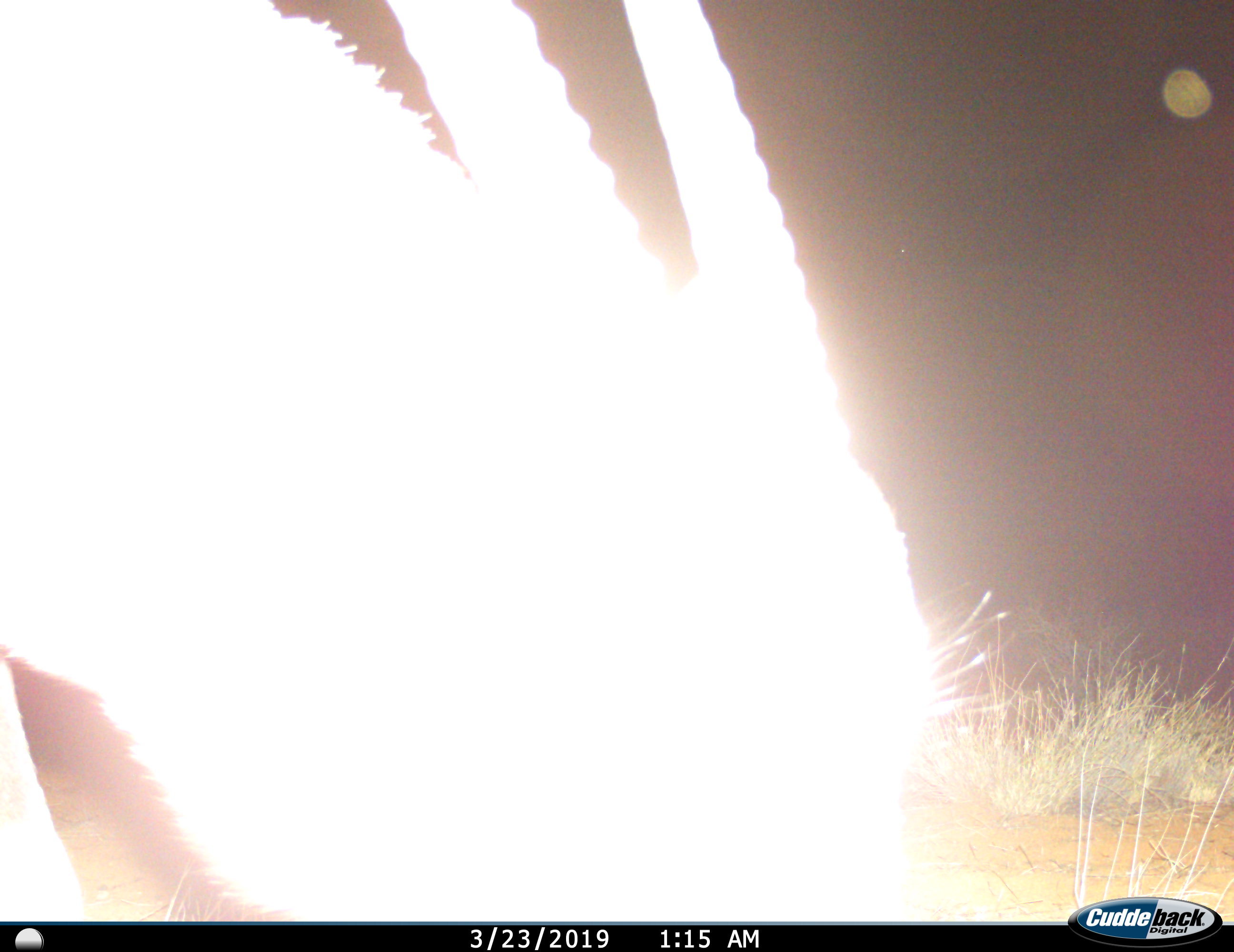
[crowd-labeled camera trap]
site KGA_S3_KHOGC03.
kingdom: Animalia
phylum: Chordata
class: Mammalia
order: Artiodactyla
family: Bovidae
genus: Oryx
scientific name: Oryx gazella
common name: gemsbok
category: oryx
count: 1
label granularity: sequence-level